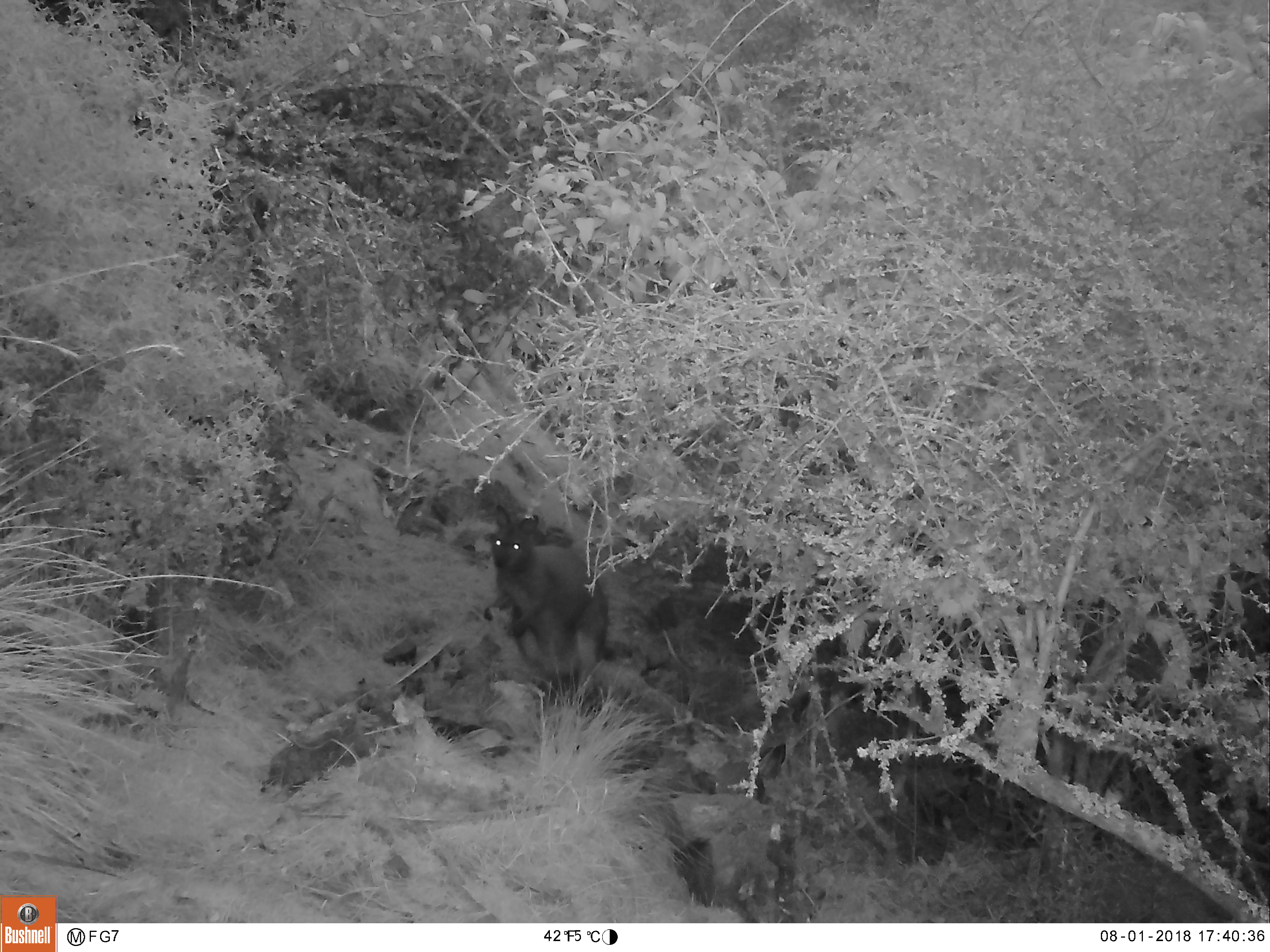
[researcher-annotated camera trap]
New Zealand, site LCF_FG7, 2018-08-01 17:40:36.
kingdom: Animalia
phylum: Chordata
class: Mammalia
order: Diprotodontia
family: Macropodidae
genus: Notamacropus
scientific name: Notamacropus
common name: wallaby